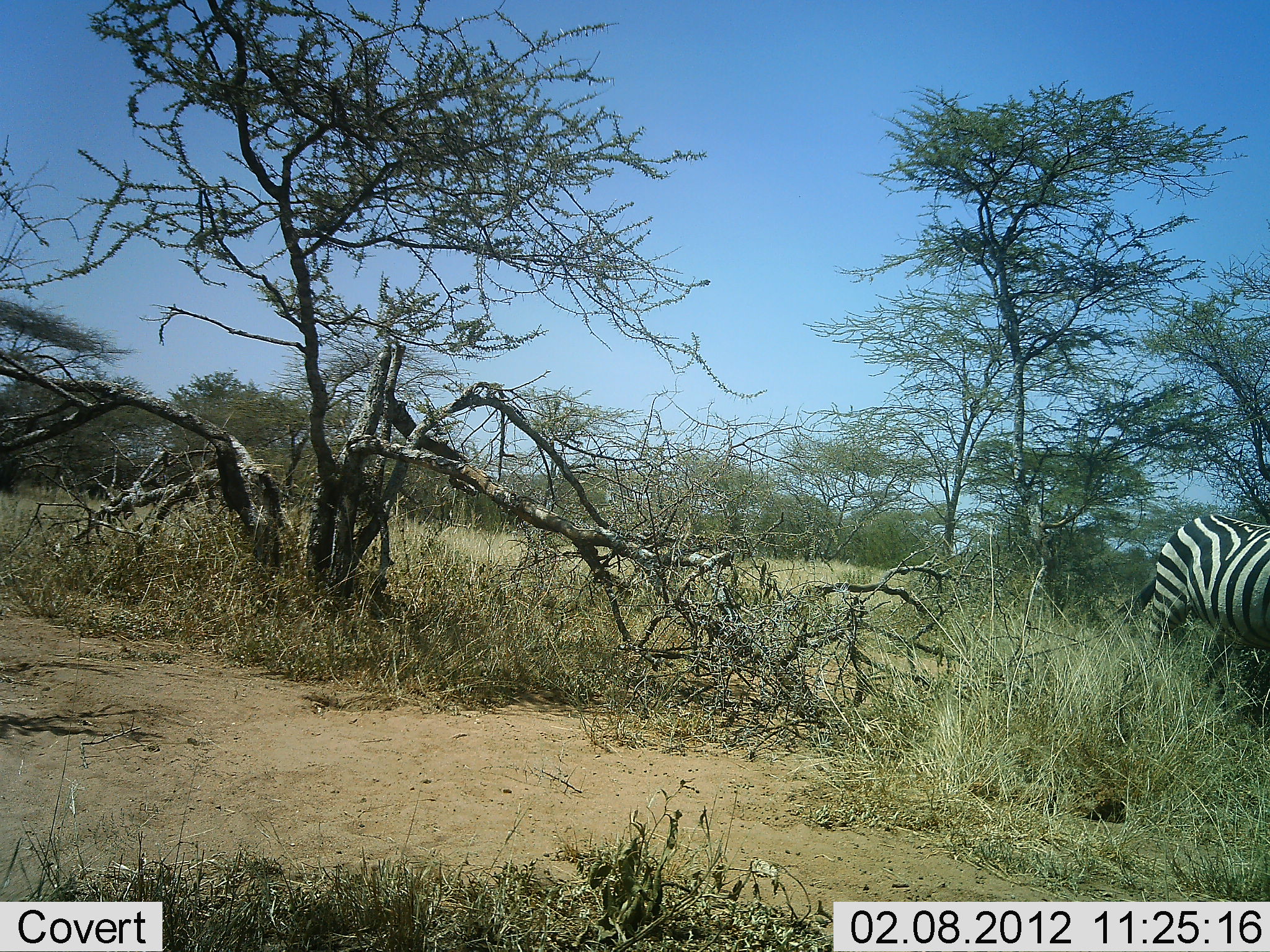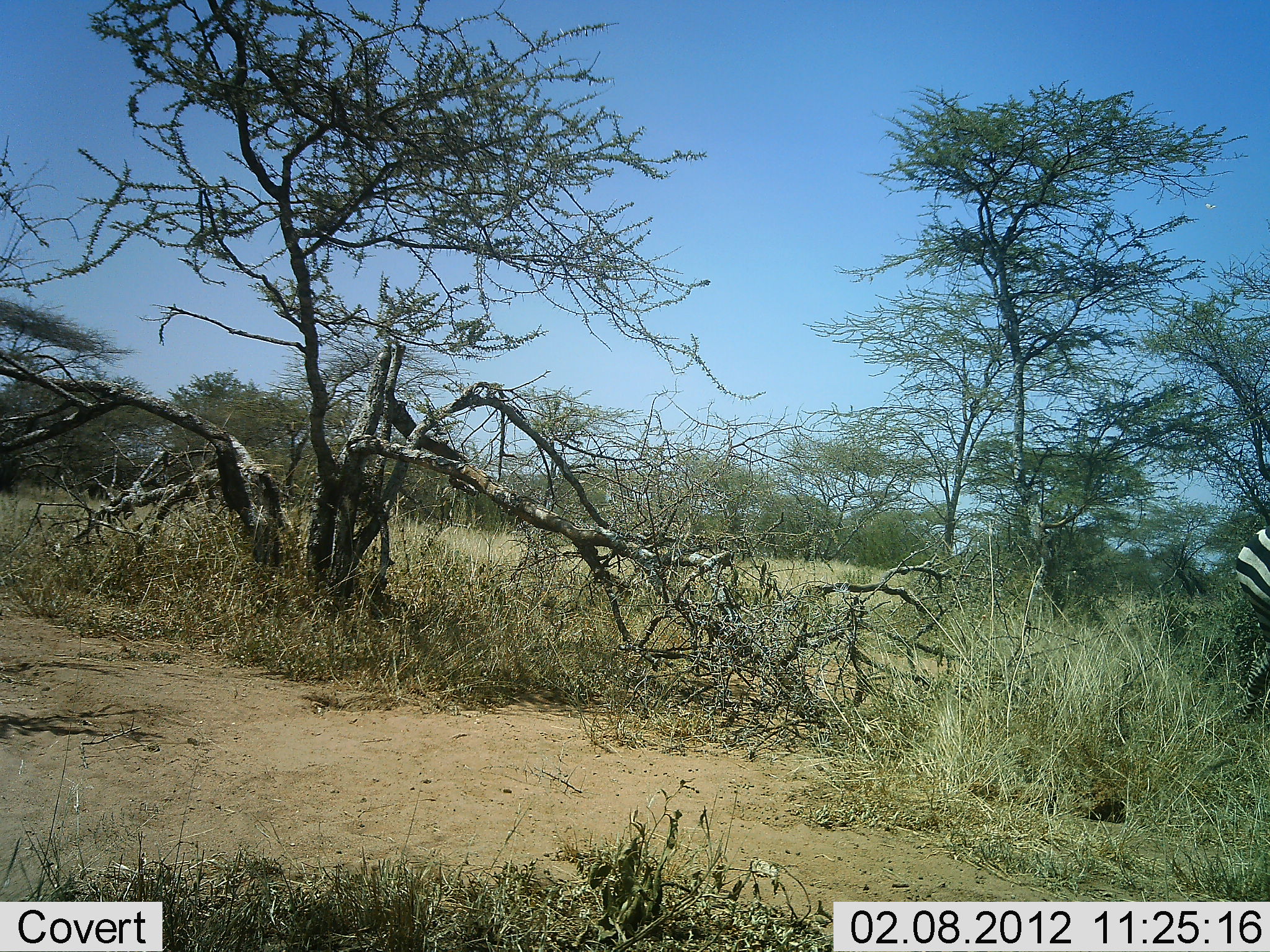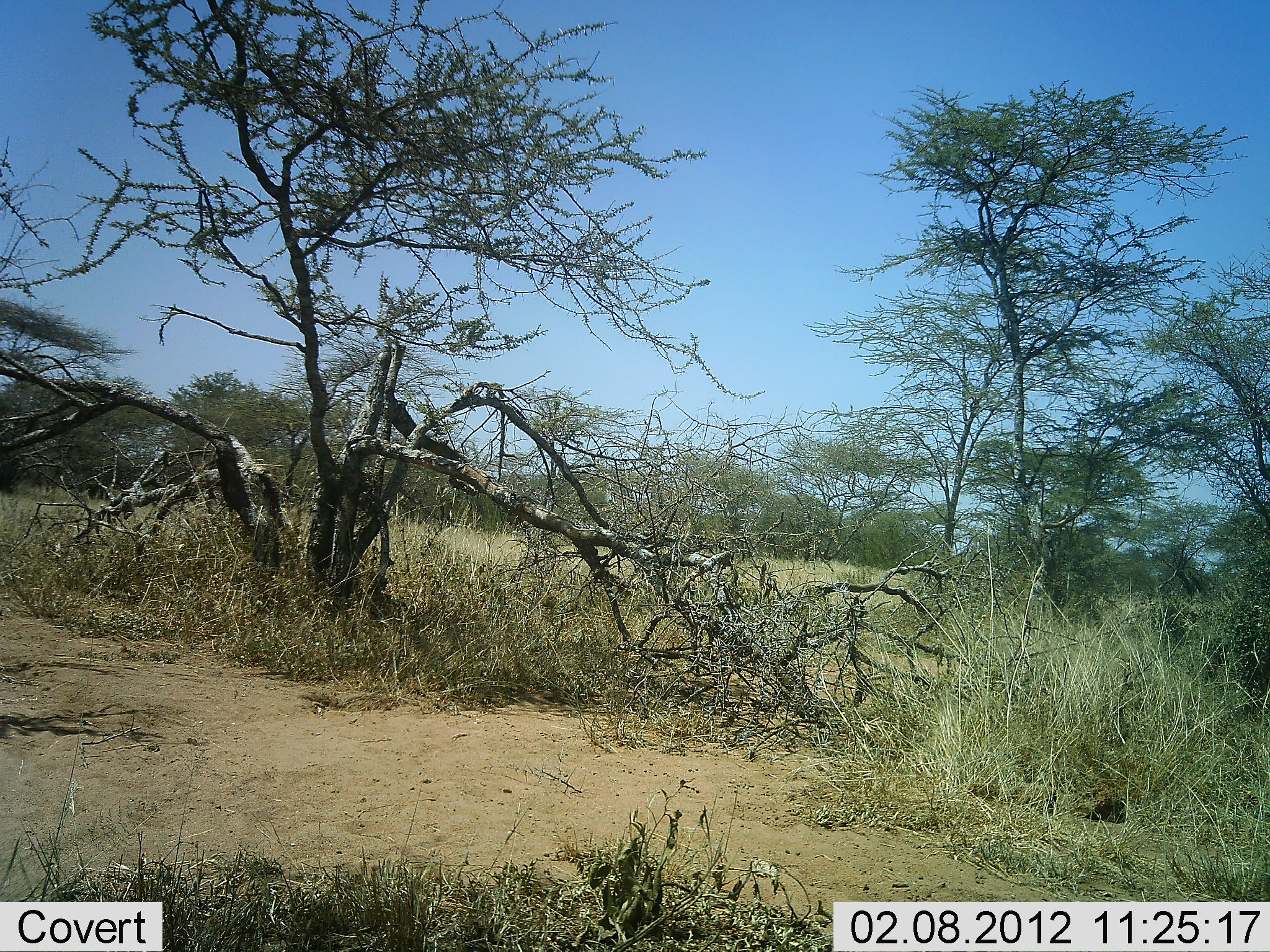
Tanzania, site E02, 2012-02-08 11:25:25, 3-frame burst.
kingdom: Animalia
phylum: Chordata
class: Mammalia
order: Perissodactyla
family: Equidae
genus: Equus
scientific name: Equus quagga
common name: plains zebra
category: zebra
Zebra (plains zebra) (Equus quagga), count 1. Behavior (volunteer vote fractions): standing 6%, resting 0%, moving 100%, interacting 0%. Young present (vote fraction): 0%. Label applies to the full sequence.